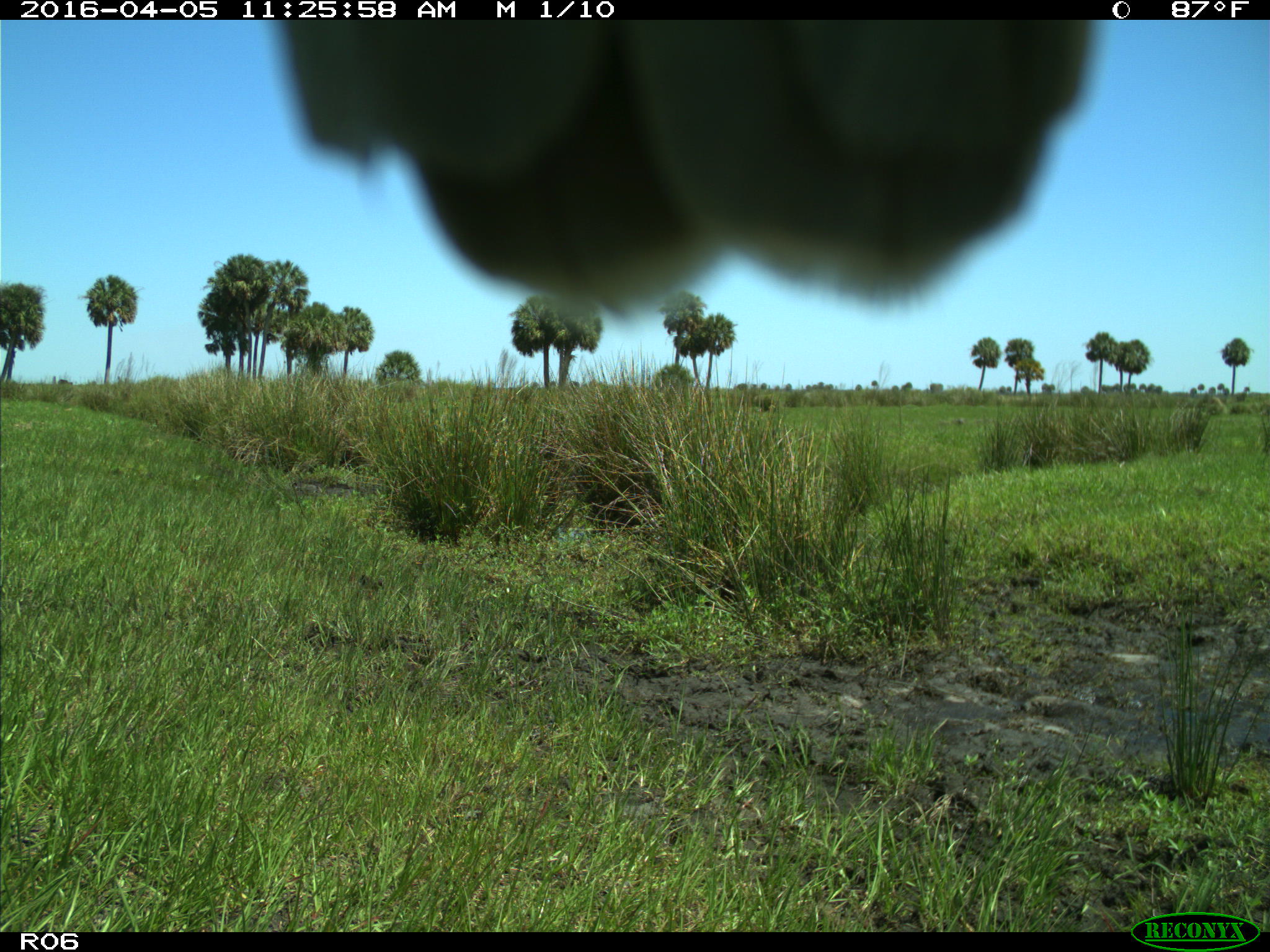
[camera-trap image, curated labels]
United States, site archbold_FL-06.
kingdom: Animalia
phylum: Chordata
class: Mammalia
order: Artiodactyla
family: Bovidae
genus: Bos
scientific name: Bos taurus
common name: domestic cow